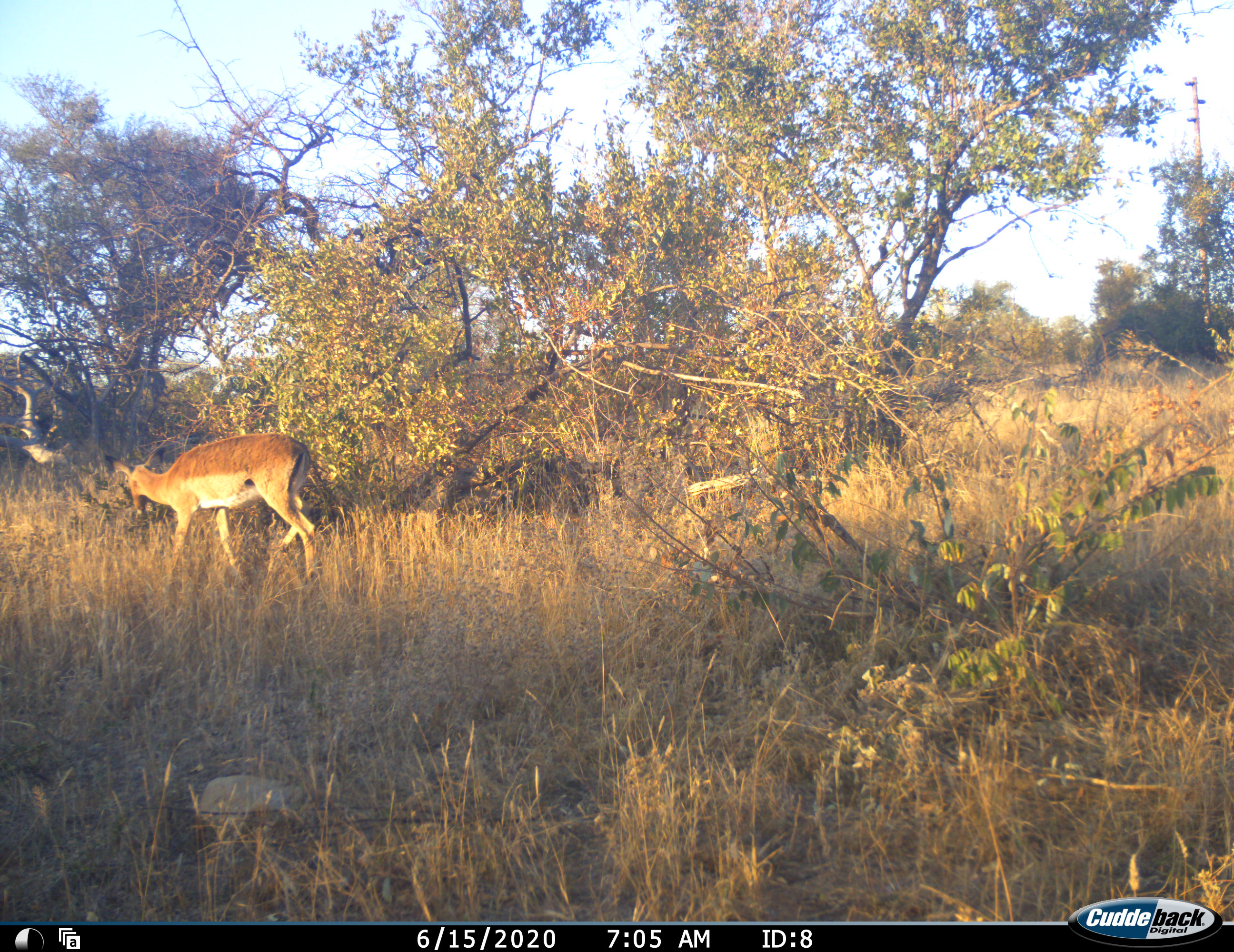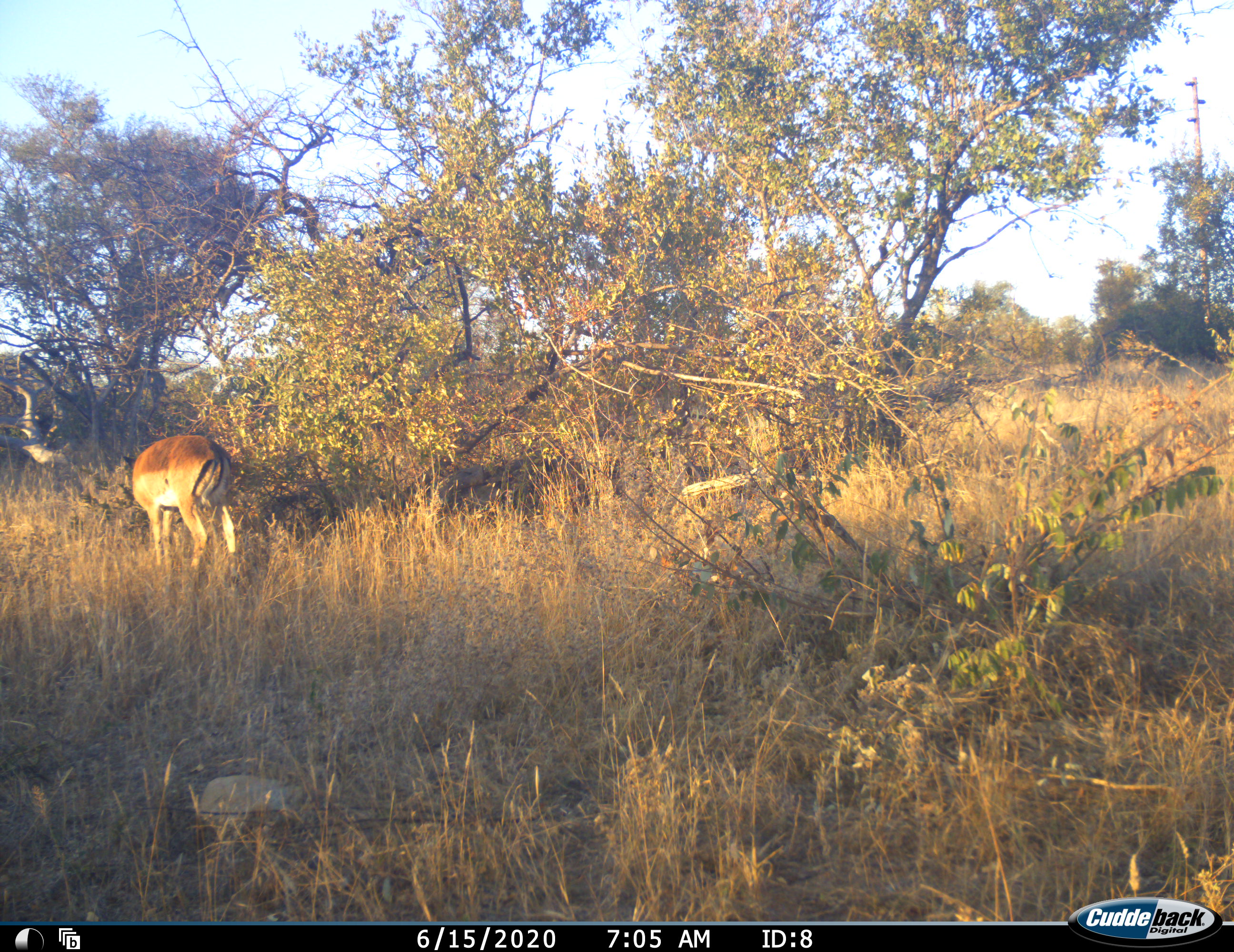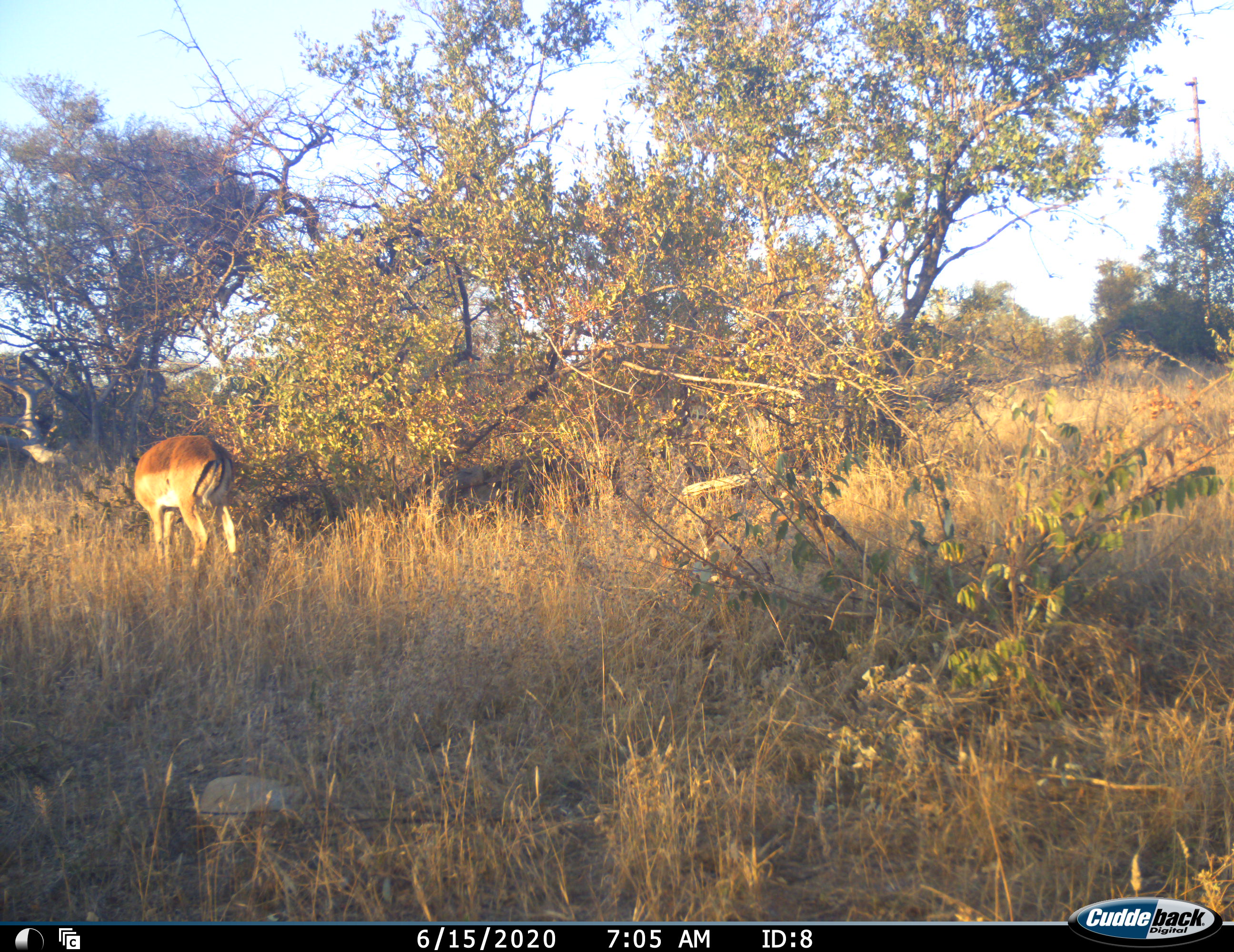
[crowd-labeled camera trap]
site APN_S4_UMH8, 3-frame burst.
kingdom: Animalia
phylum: Chordata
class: Mammalia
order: Artiodactyla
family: Bovidae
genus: Aepyceros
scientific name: Aepyceros melampus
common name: impala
Impala (Aepyceros melampus), count 1. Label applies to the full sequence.